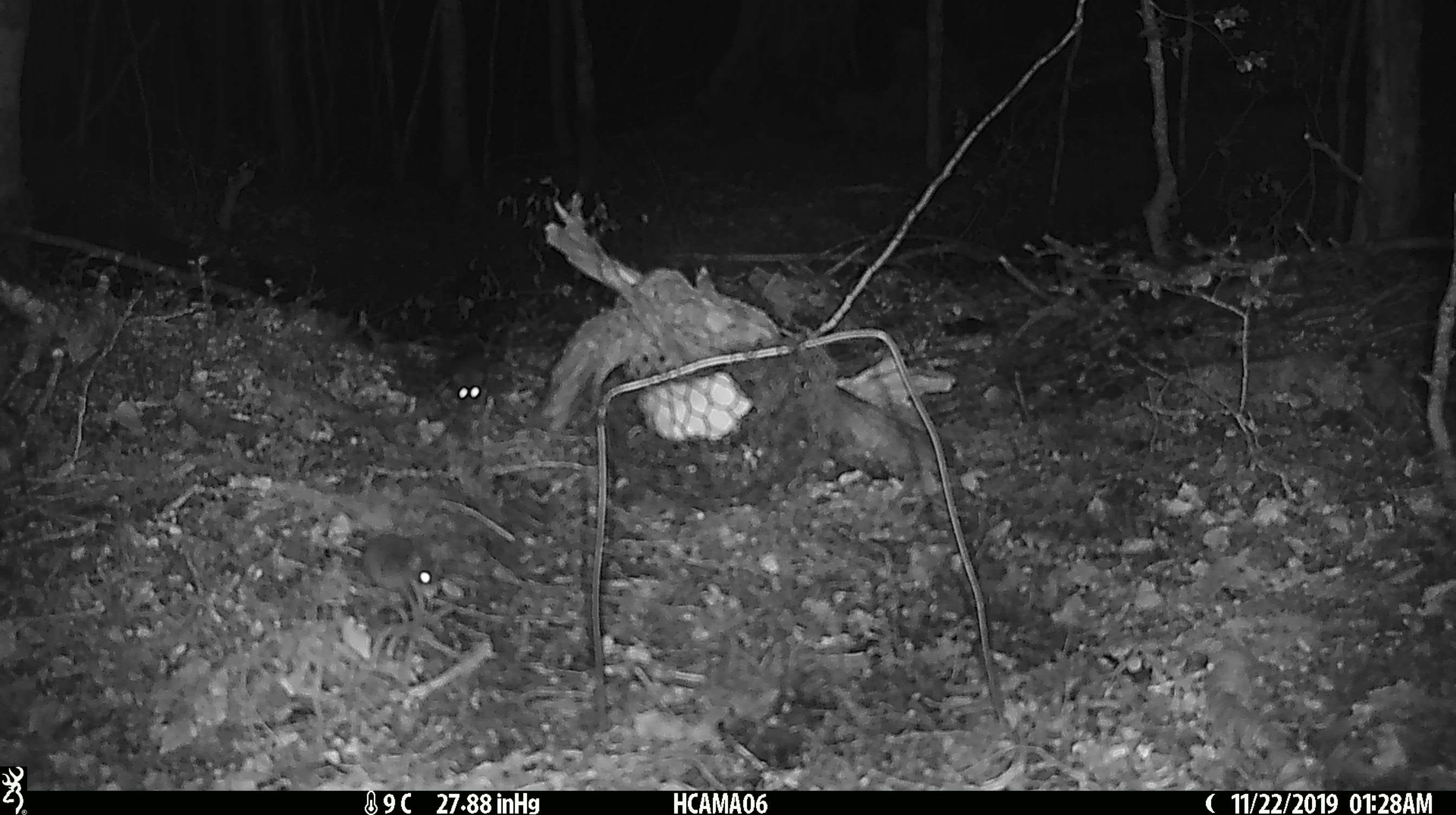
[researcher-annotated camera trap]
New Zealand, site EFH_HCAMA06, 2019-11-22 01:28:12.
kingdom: Animalia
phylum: Chordata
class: Mammalia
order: Rodentia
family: Muridae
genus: Mus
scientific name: Mus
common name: mouse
Mouse (Mus).